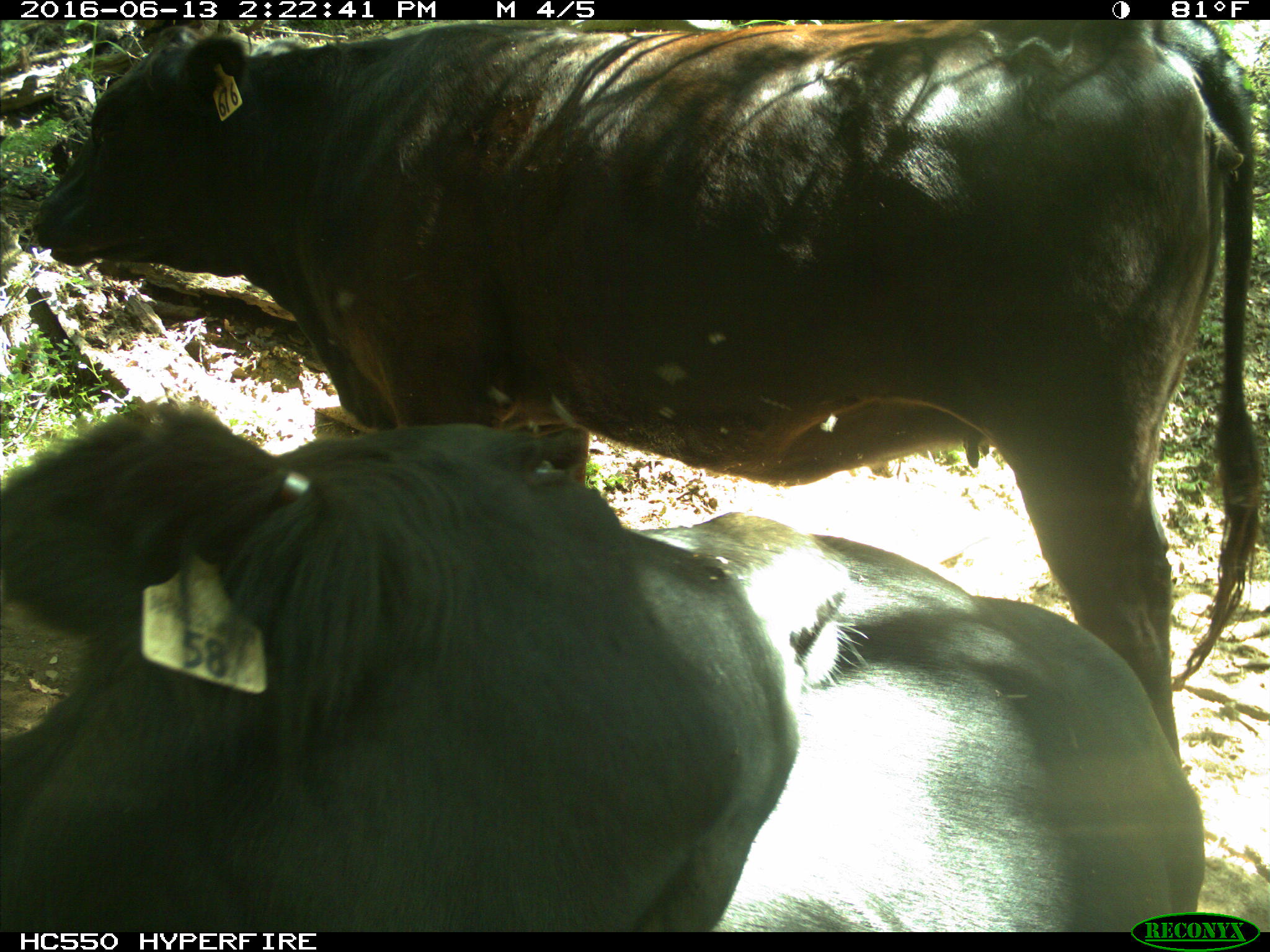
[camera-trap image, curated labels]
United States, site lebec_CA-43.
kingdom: Animalia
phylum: Chordata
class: Mammalia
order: Artiodactyla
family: Bovidae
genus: Bos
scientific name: Bos taurus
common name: domestic cow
Bos taurus (domestic cow).